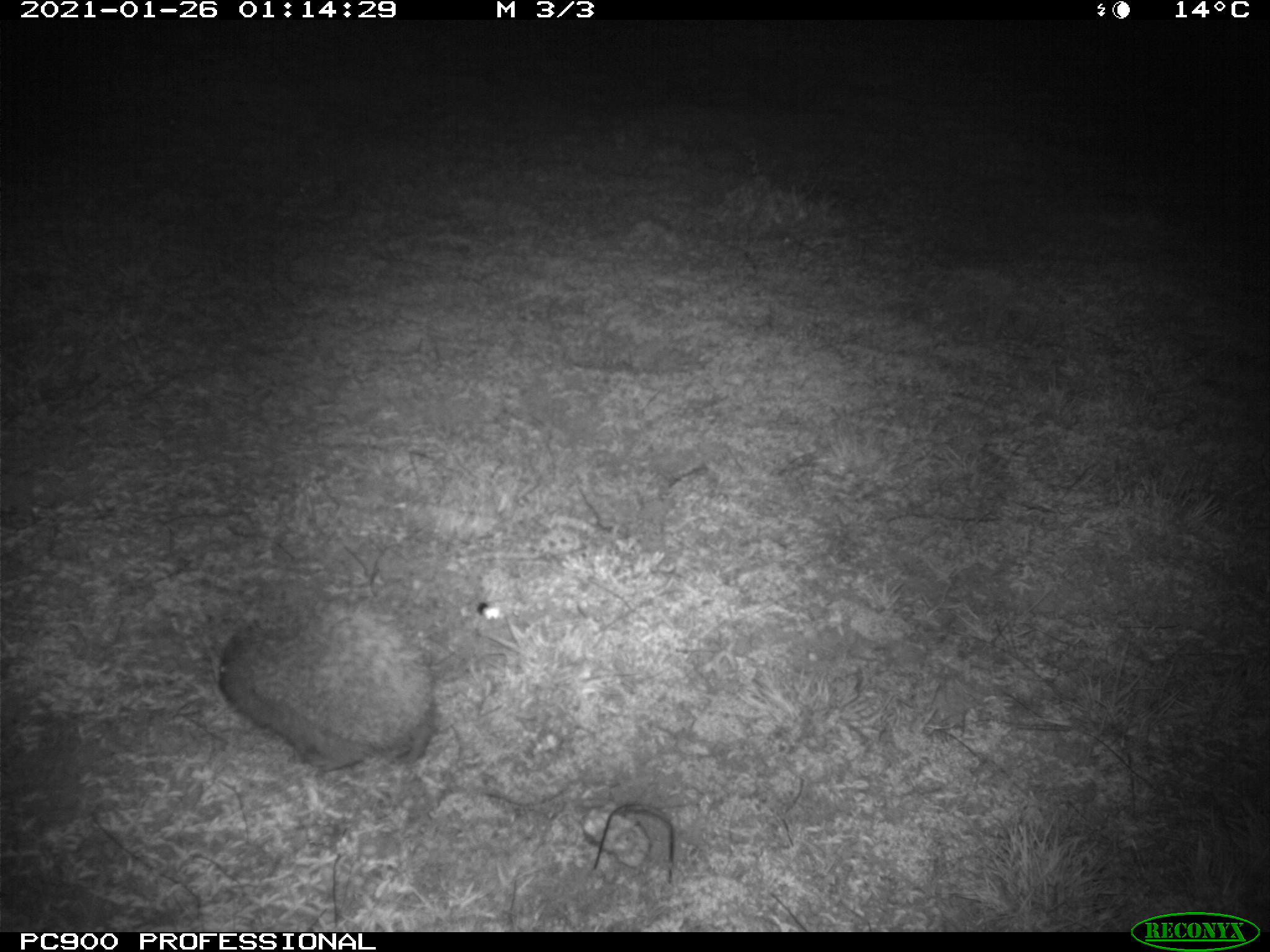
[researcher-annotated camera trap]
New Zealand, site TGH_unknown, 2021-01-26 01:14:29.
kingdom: Animalia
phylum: Chordata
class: Mammalia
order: Eulipotyphla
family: Erinaceidae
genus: Erinaceus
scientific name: Erinaceus europaeus europaeus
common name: european hedgehog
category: hedgehog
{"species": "hedgehog (european hedgehog) (Erinaceus europaeus europaeus)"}